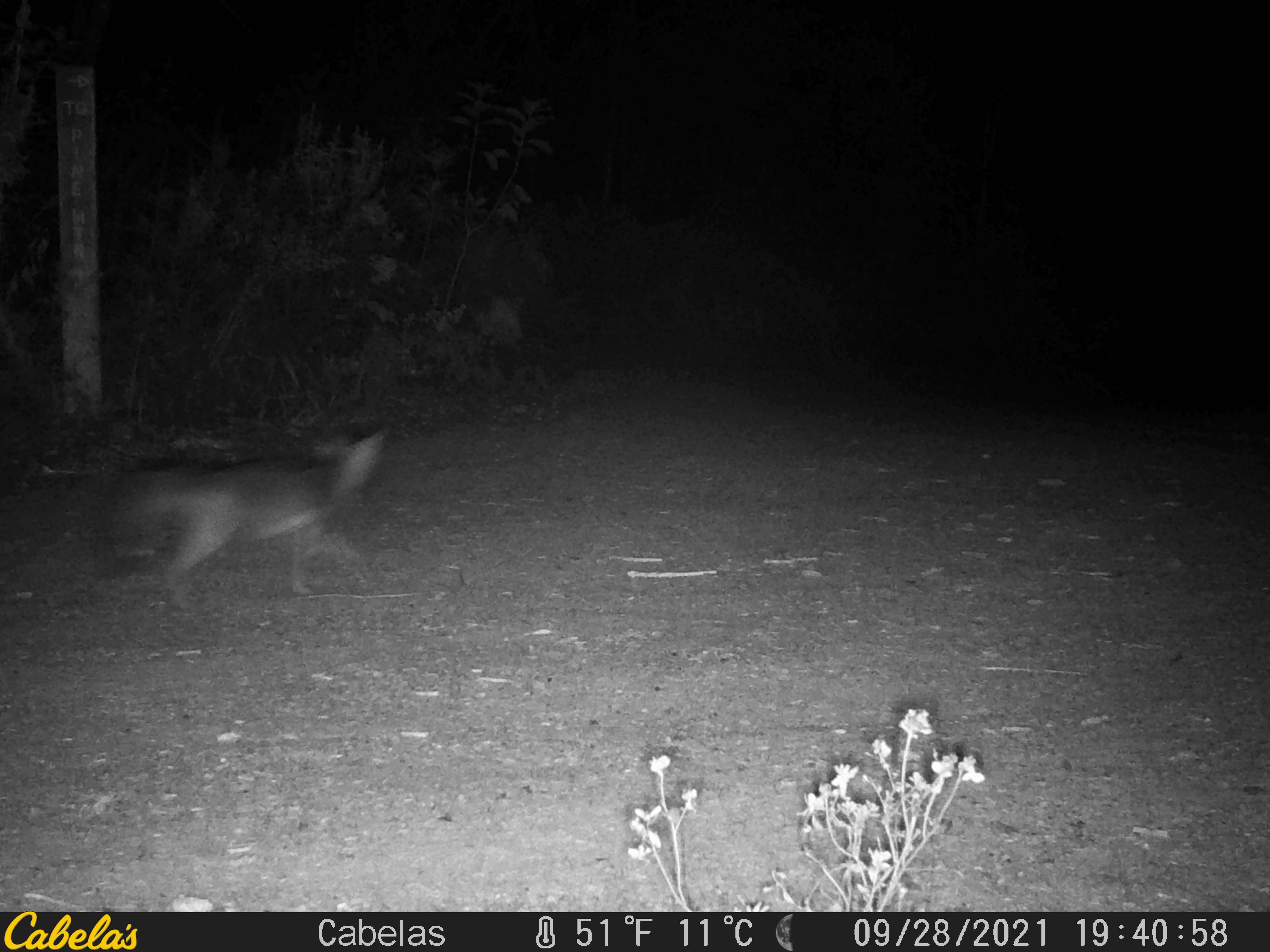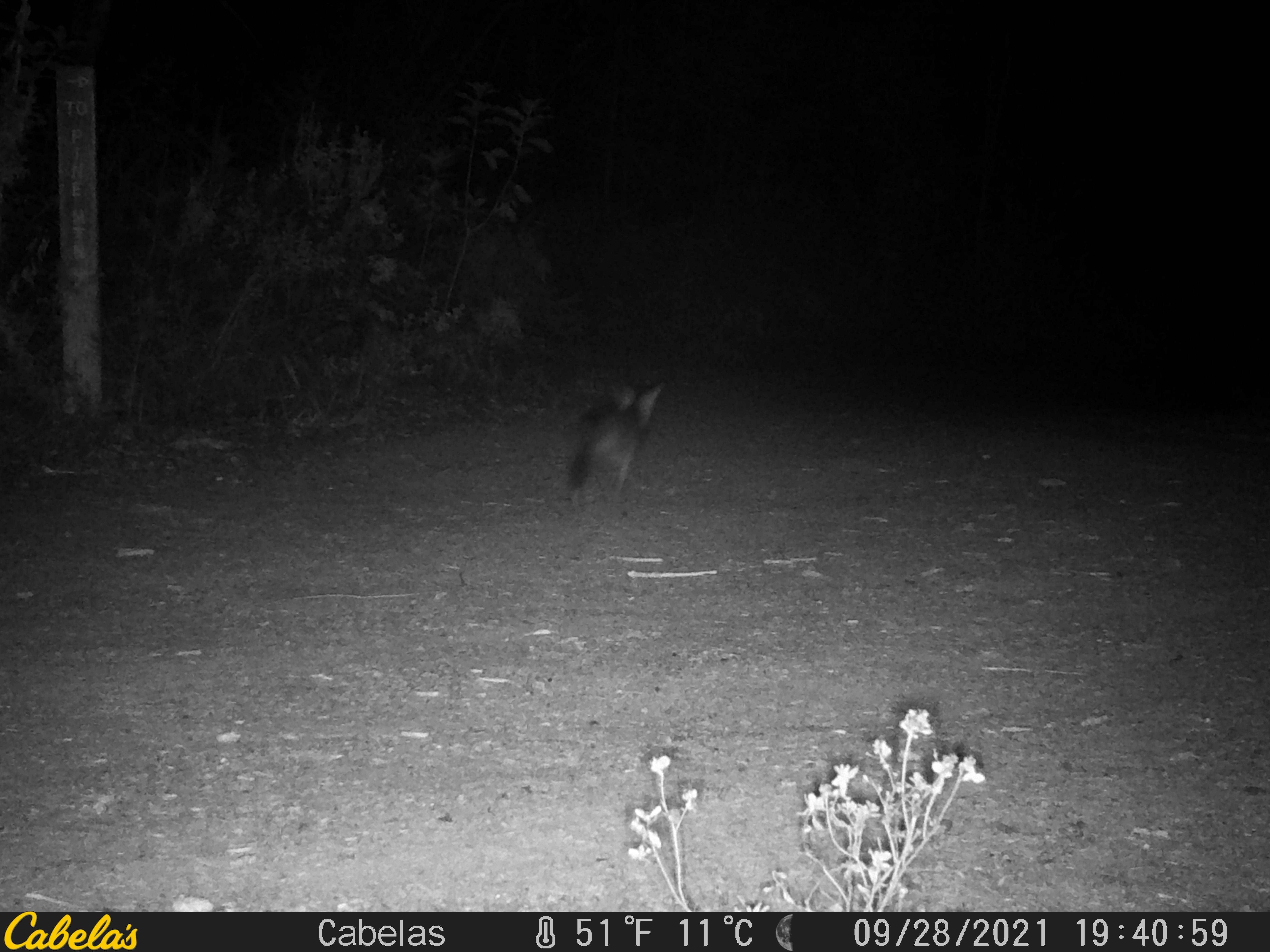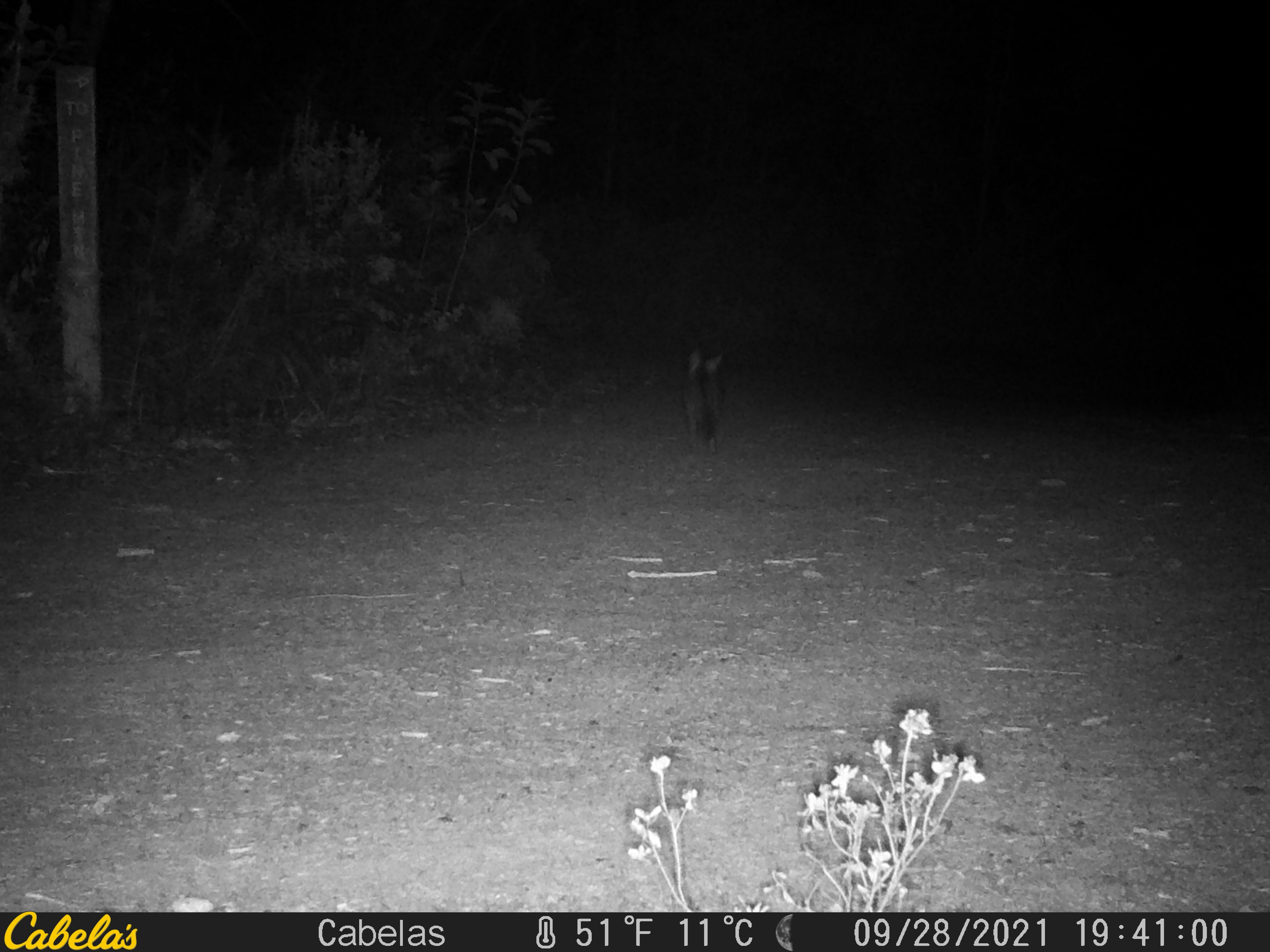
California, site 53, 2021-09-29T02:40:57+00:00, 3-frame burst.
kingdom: Animalia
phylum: Chordata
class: Mammalia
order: Carnivora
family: Canidae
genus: Urocyon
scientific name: Urocyon cinereoargenteus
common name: gray fox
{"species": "gray fox (Urocyon cinereoargenteus)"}